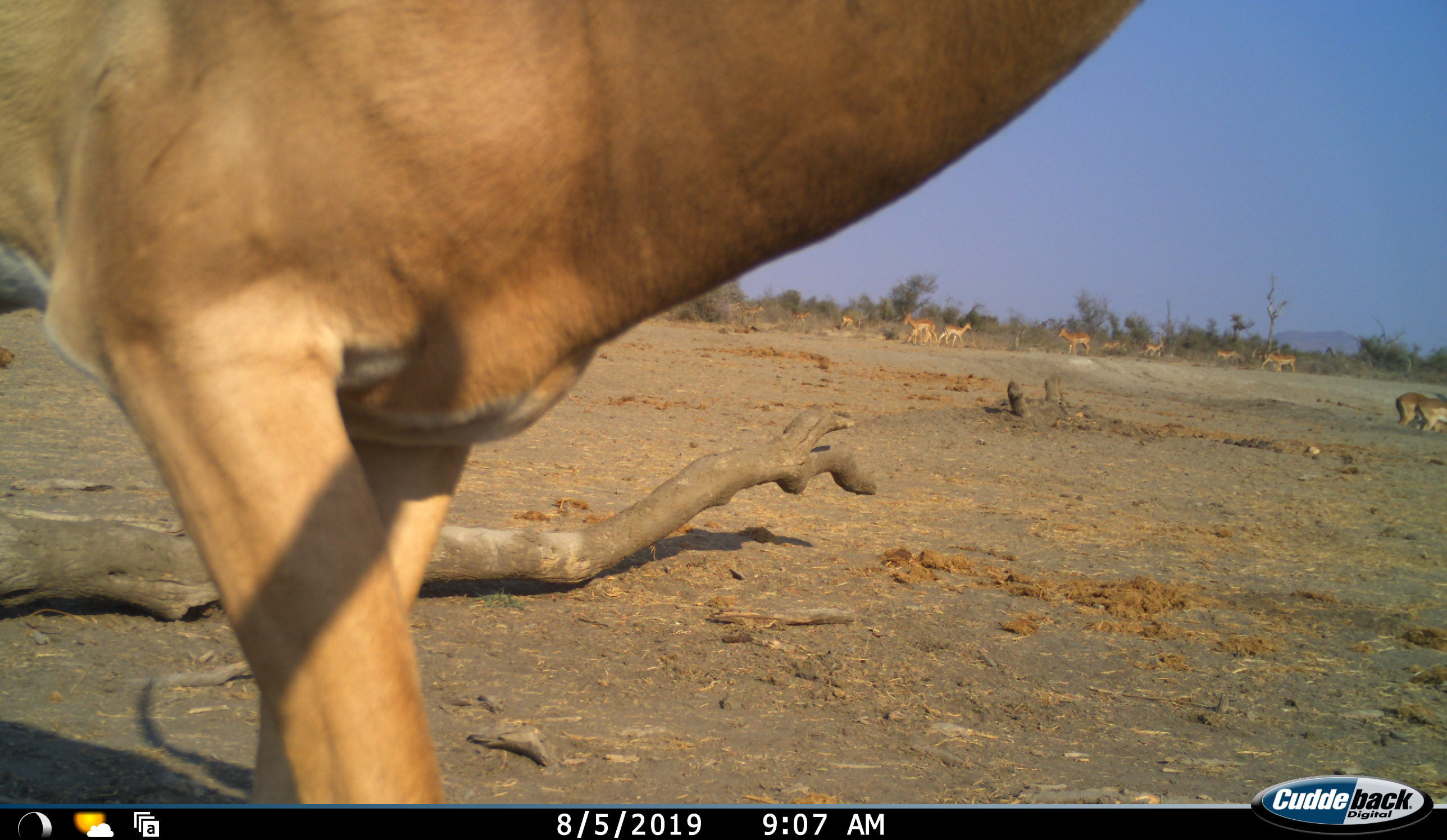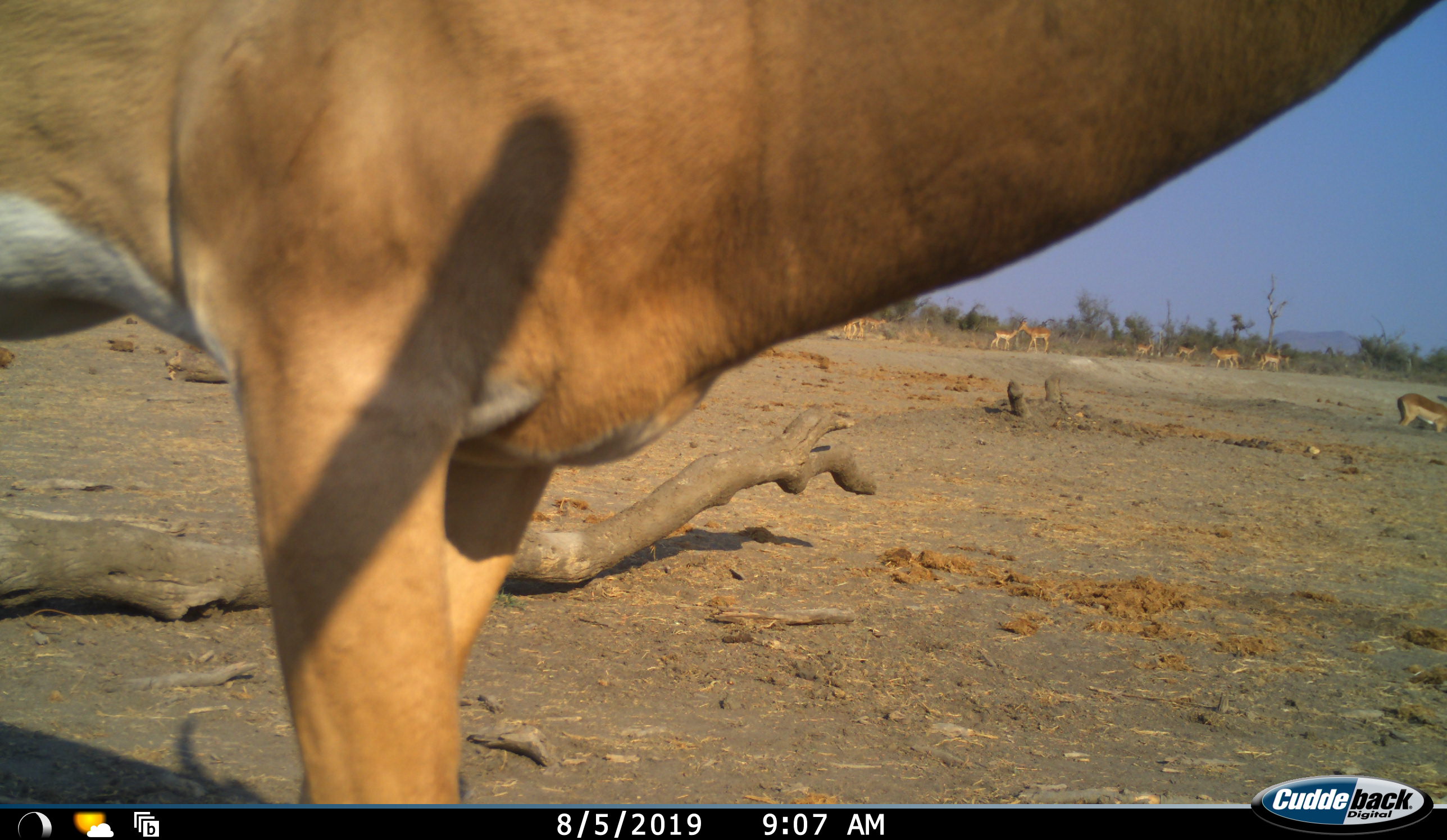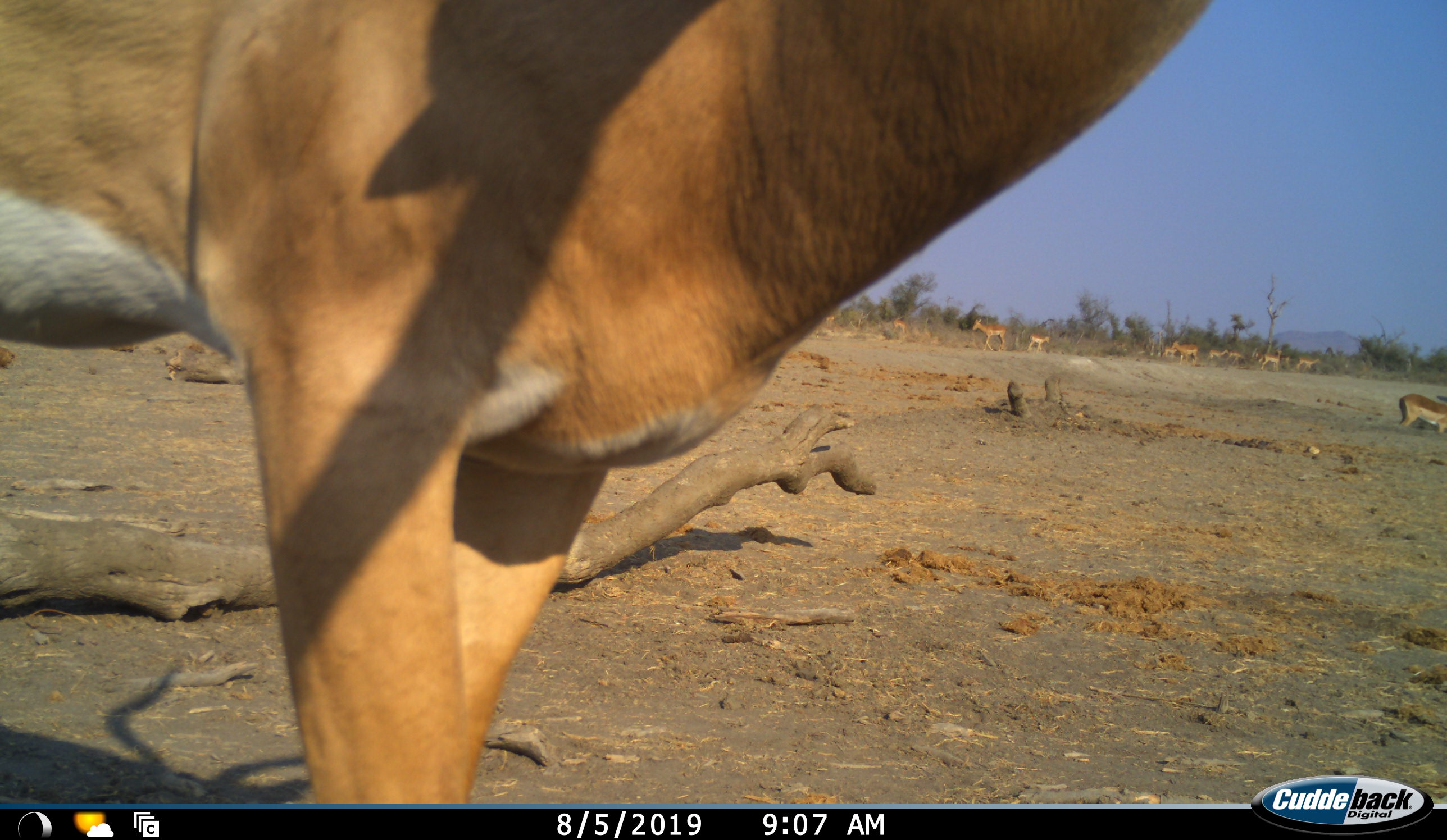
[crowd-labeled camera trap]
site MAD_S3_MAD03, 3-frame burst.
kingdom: Animalia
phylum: Chordata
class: Mammalia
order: Artiodactyla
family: Bovidae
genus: Aepyceros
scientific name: Aepyceros melampus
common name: impala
Impala (Aepyceros melampus), count 11-50. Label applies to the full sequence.